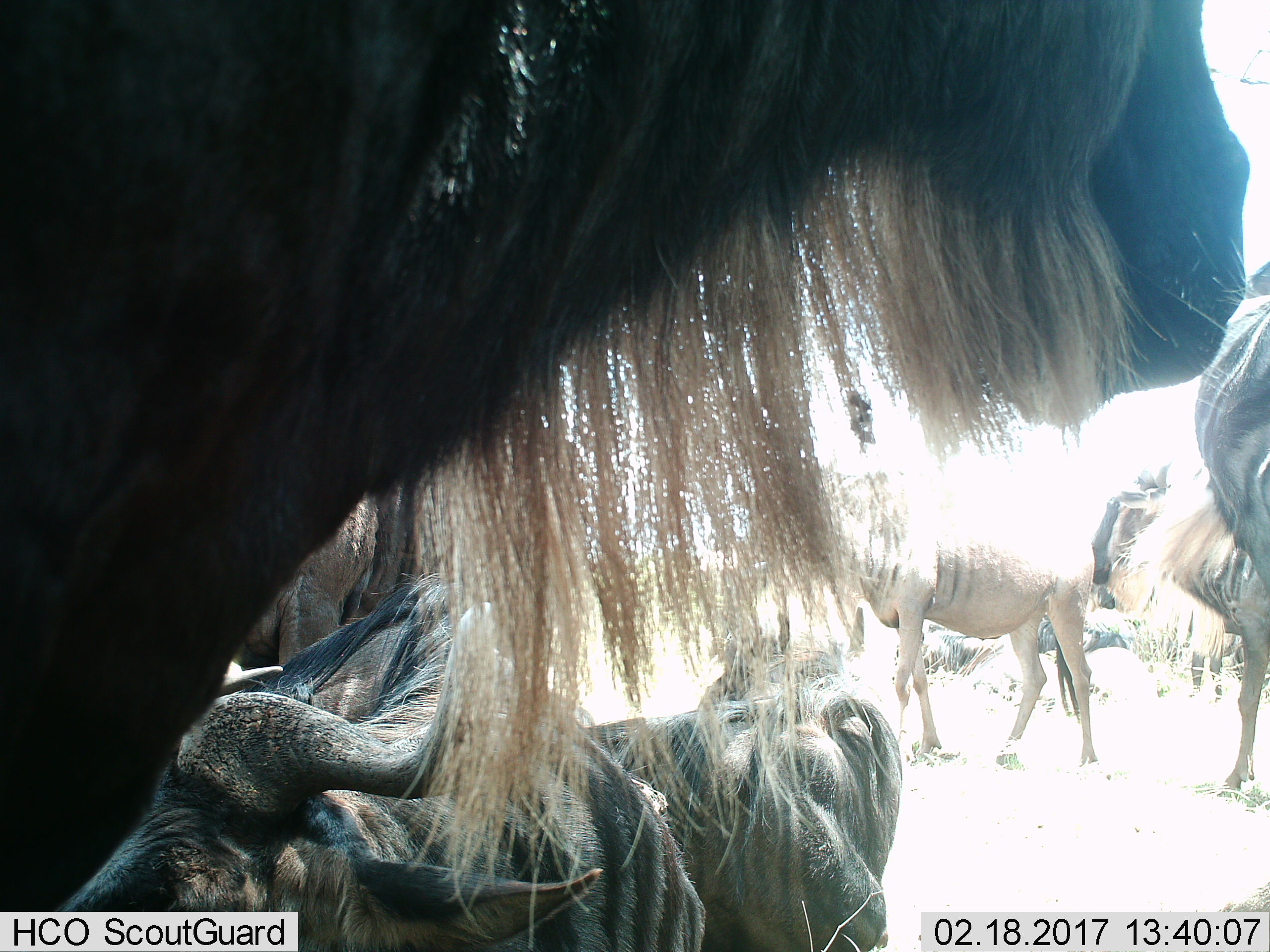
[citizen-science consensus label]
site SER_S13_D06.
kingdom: Animalia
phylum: Chordata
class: Mammalia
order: Artiodactyla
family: Bovidae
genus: Connochaetes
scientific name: Connochaetes taurinus taurinus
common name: blue wildebeest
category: wildebeestblue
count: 6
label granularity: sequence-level